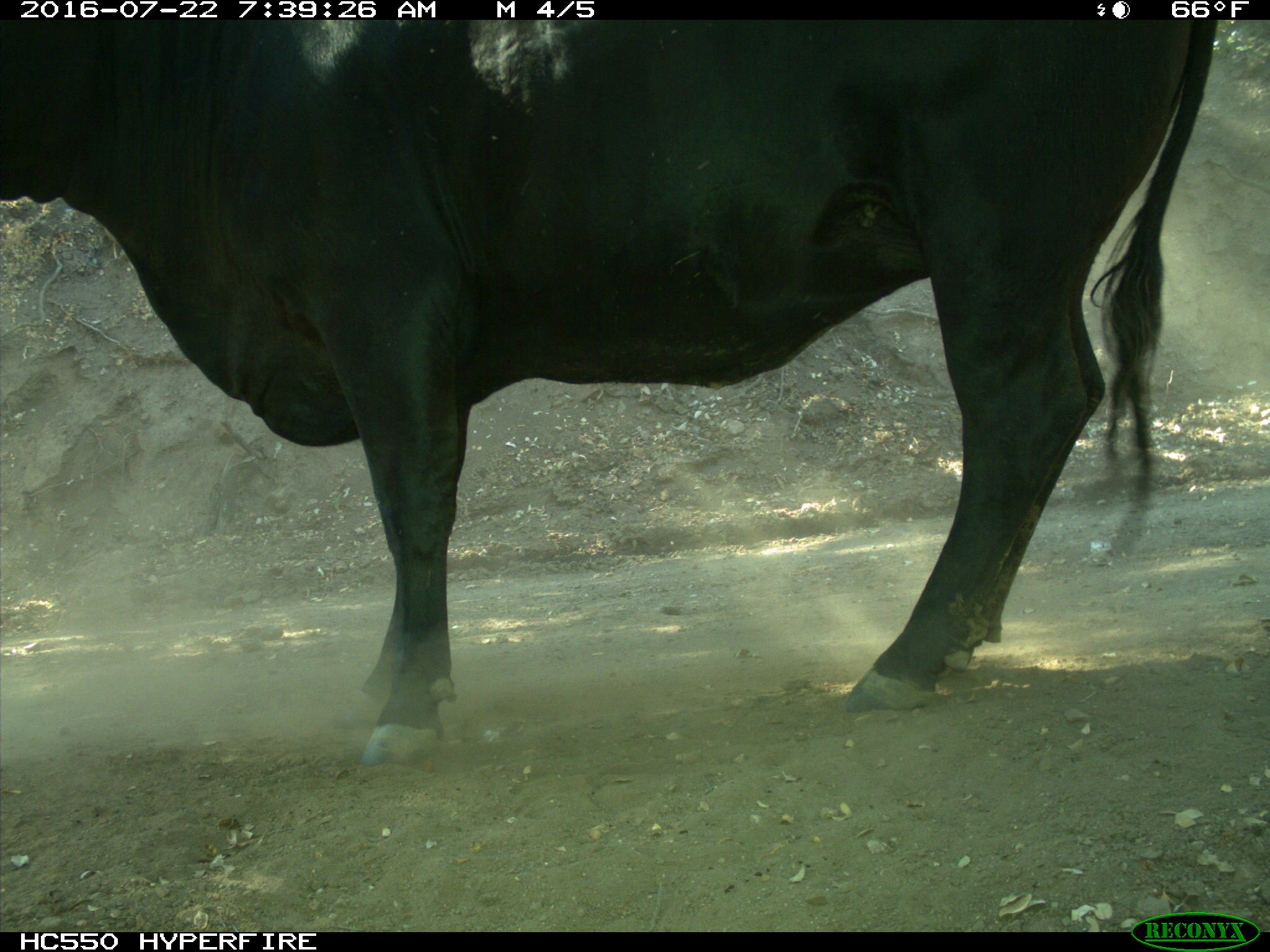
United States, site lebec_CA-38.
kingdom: Animalia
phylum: Chordata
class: Mammalia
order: Artiodactyla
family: Bovidae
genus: Bos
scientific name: Bos taurus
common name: domestic cow